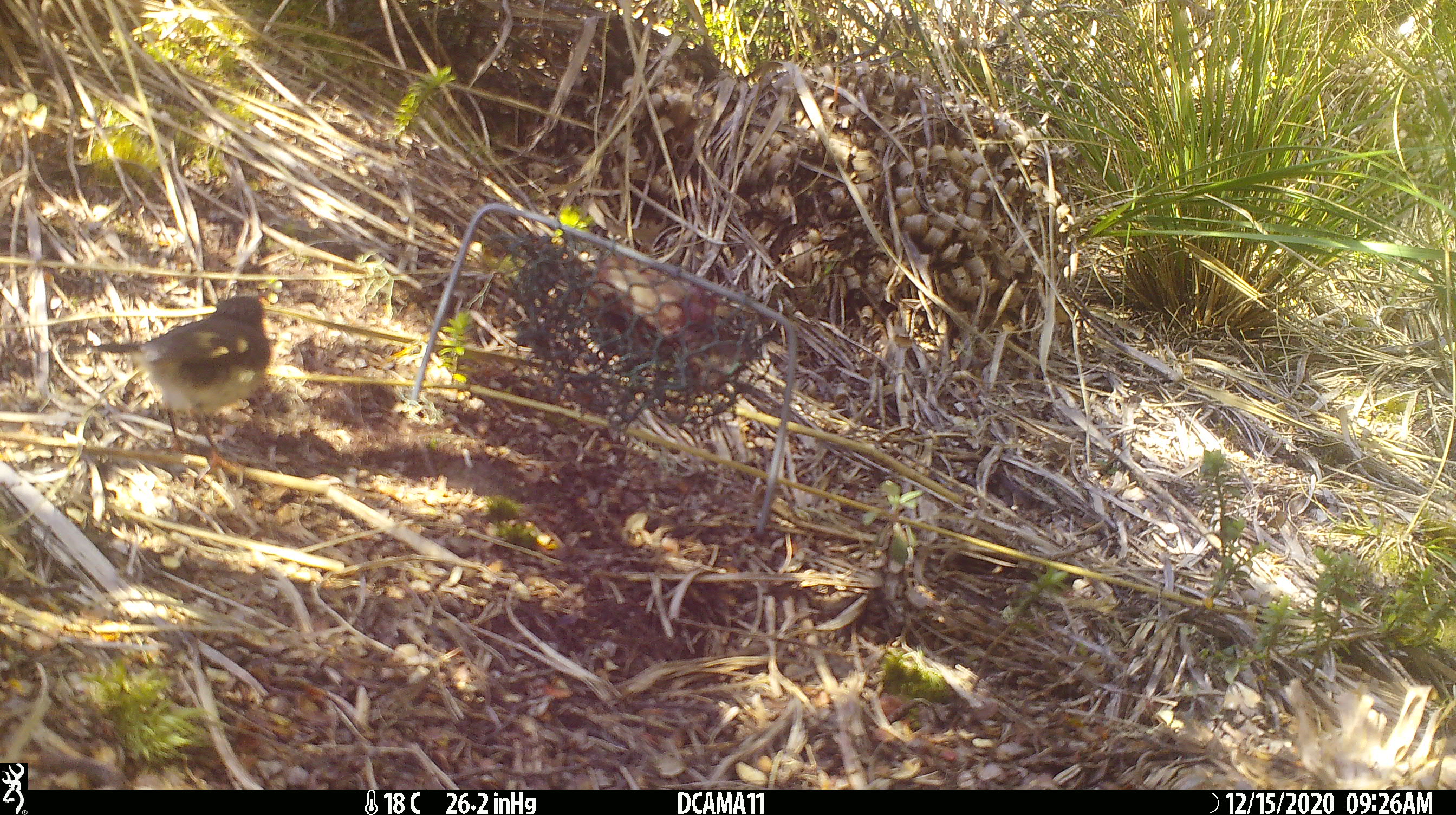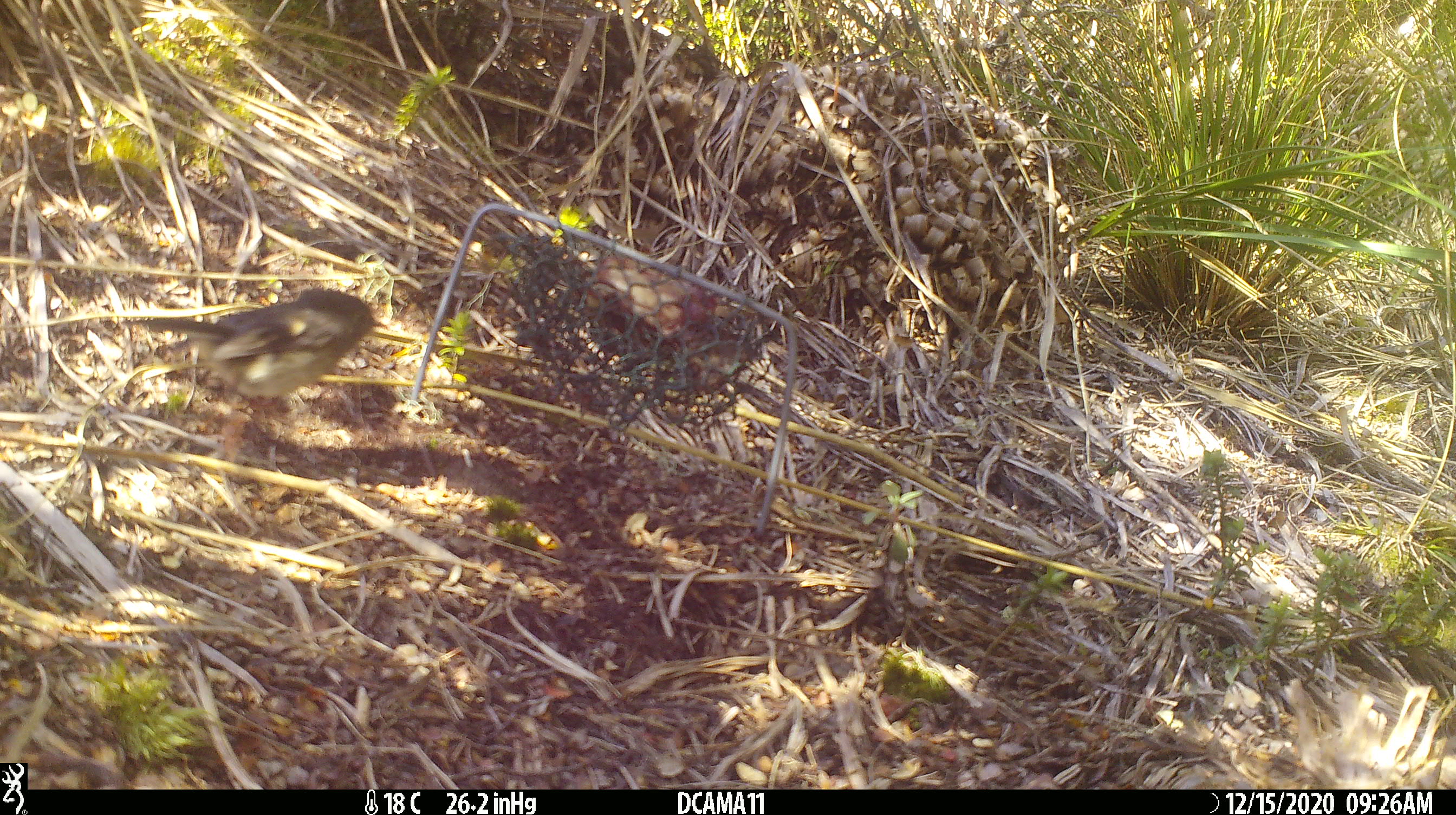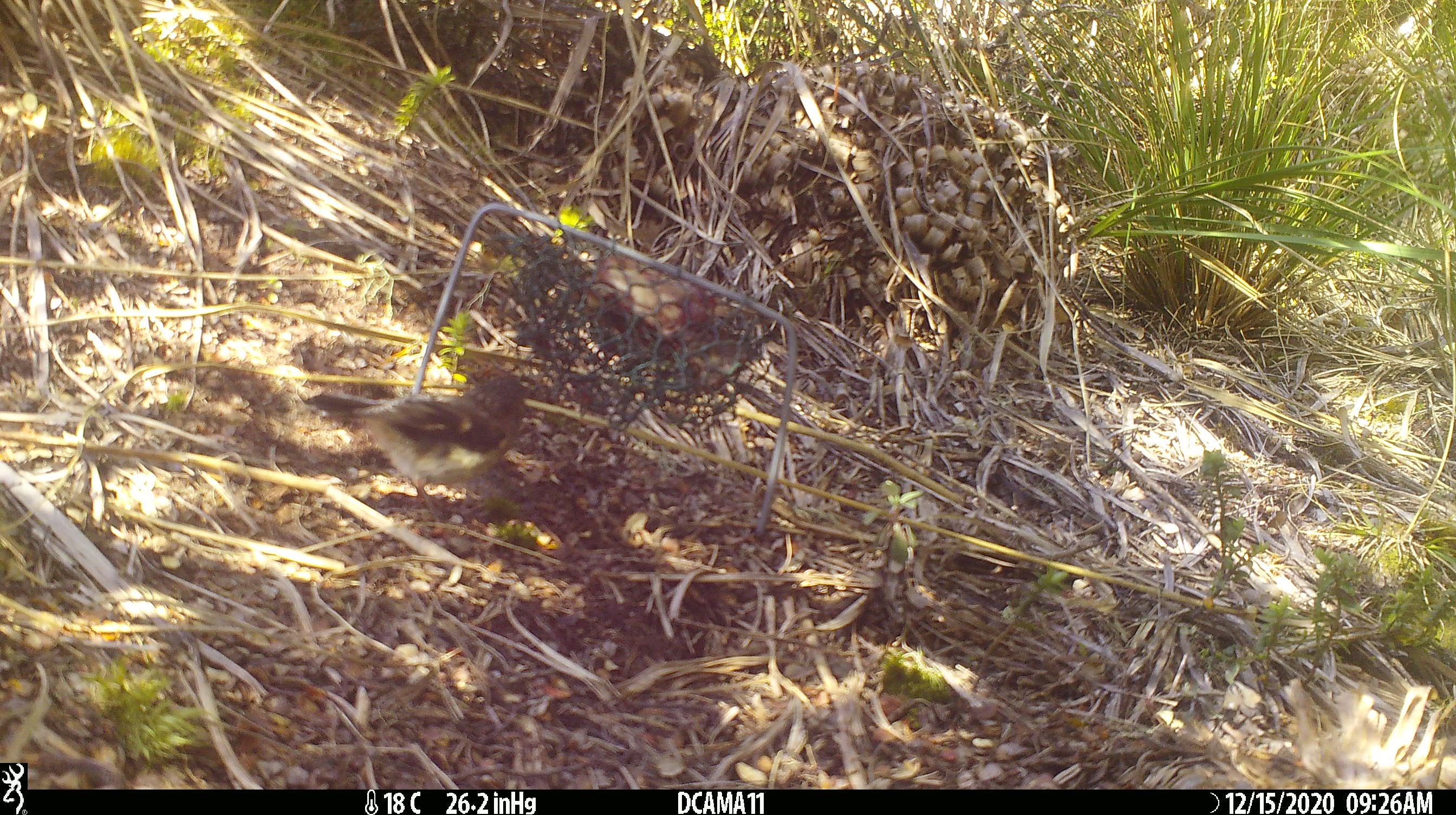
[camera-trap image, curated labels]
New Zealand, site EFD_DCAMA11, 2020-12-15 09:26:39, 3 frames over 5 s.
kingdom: Animalia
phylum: Chordata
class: Aves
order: Passeriformes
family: Petroicidae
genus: Petroica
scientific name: Petroica macrocephala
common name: tomtit